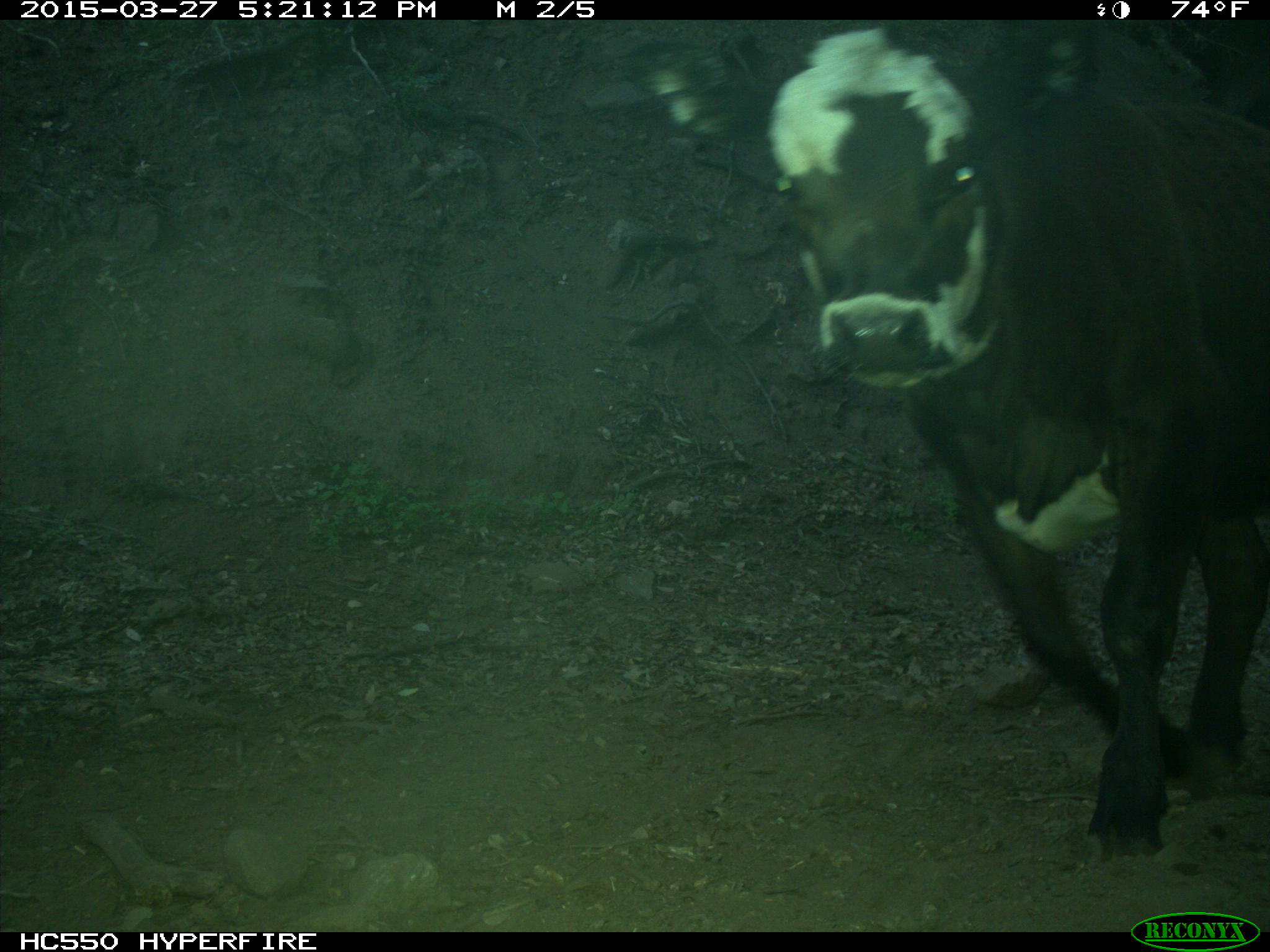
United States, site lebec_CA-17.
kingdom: Animalia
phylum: Chordata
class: Mammalia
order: Artiodactyla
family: Bovidae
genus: Bos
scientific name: Bos taurus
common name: domestic cow